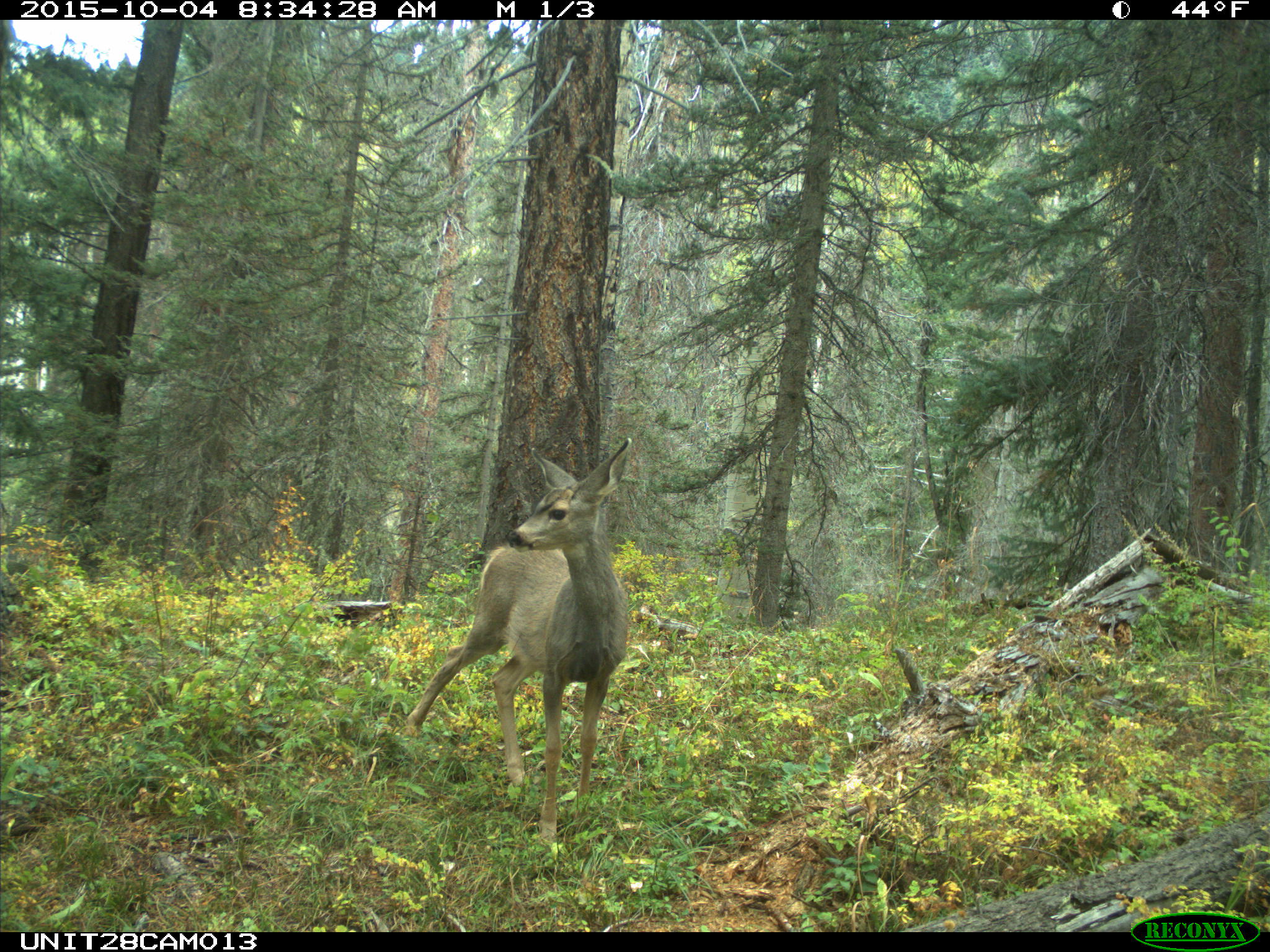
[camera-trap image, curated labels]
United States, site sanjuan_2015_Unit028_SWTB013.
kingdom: Animalia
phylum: Chordata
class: Mammalia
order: Artiodactyla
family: Cervidae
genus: Odocoileus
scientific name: Odocoileus hemionus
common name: mule deer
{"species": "Odocoileus hemionus (mule deer)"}